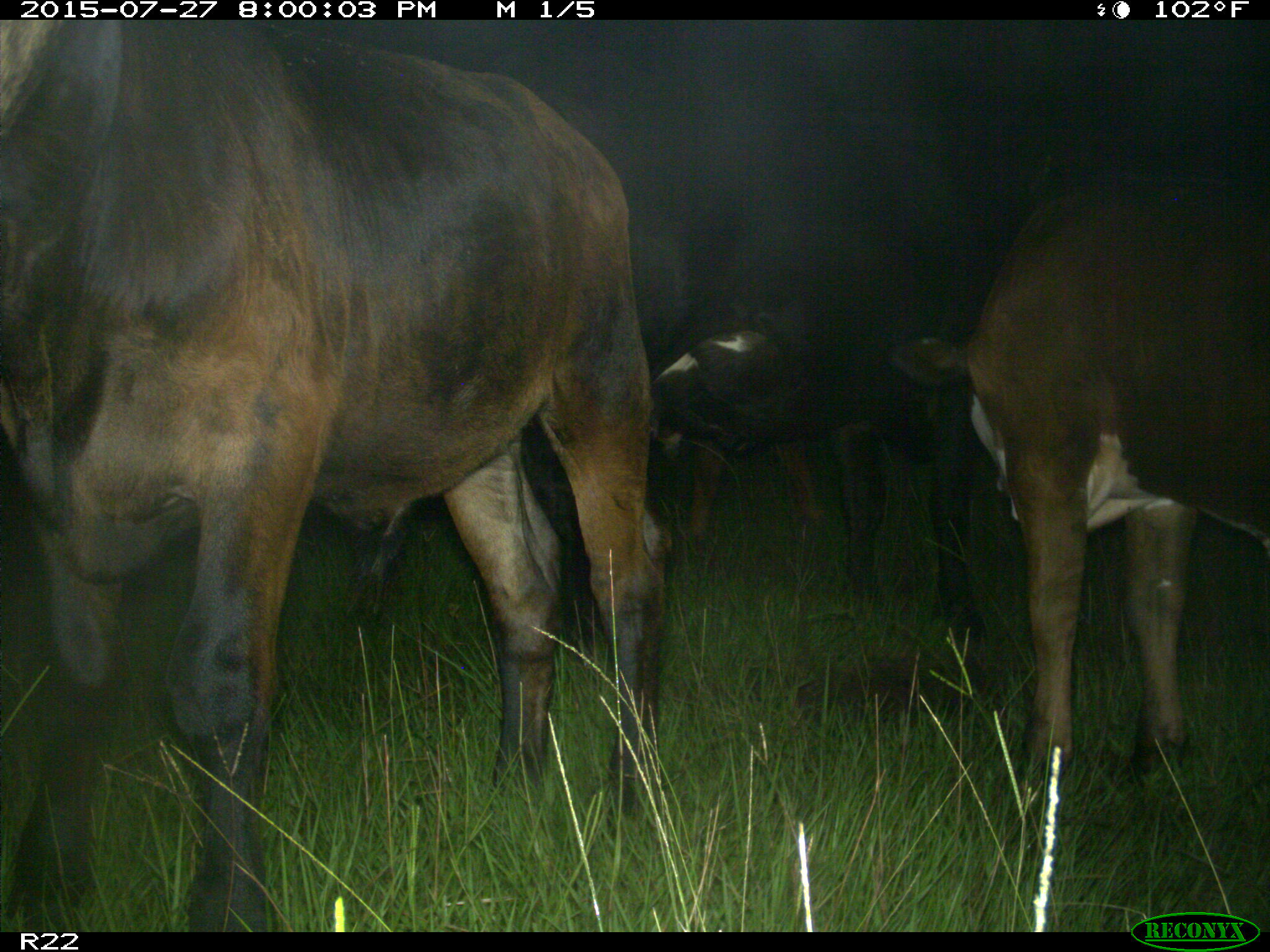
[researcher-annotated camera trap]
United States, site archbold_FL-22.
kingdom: Animalia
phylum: Chordata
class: Mammalia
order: Artiodactyla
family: Bovidae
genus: Bos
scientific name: Bos taurus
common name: domestic cow